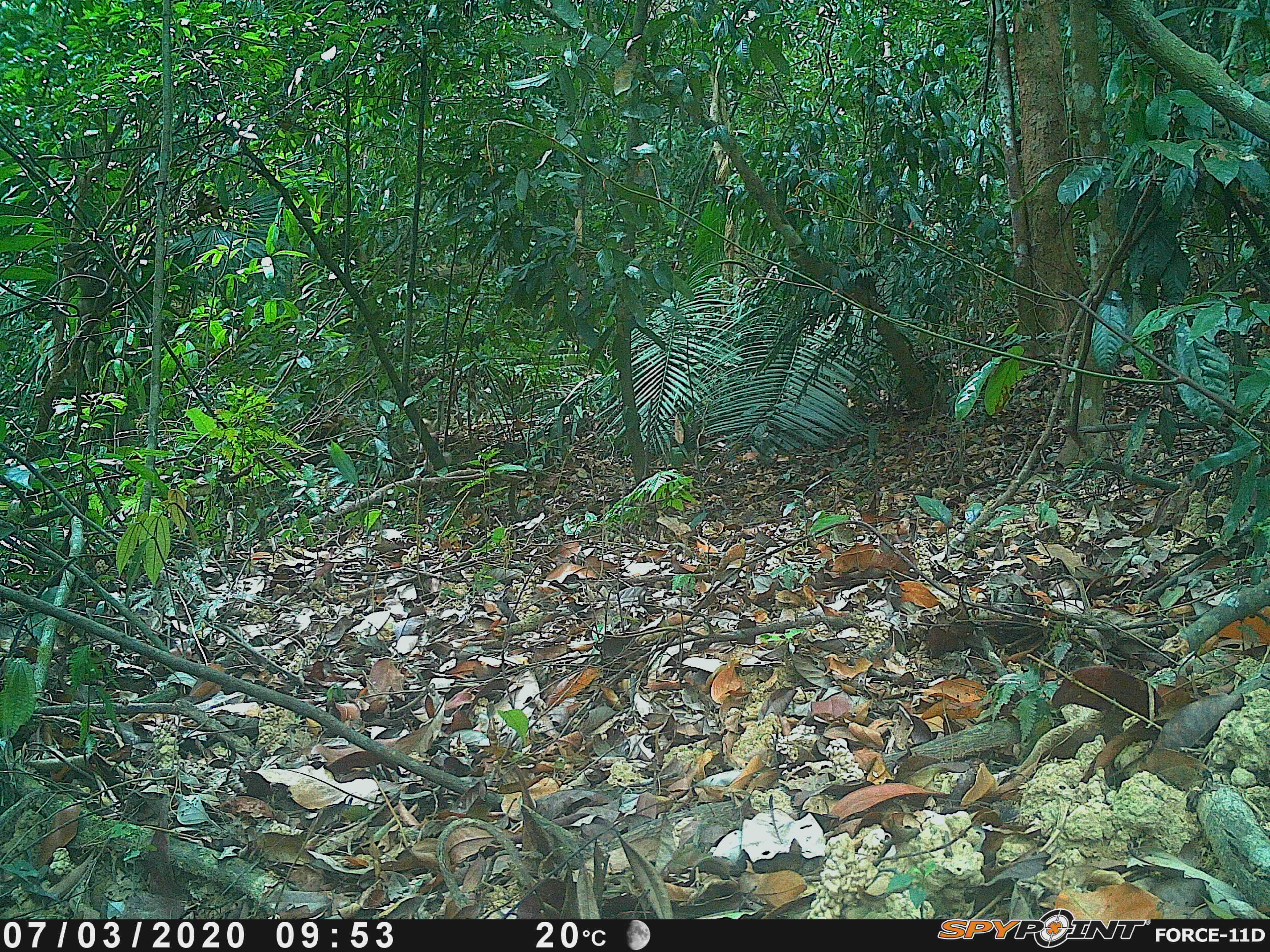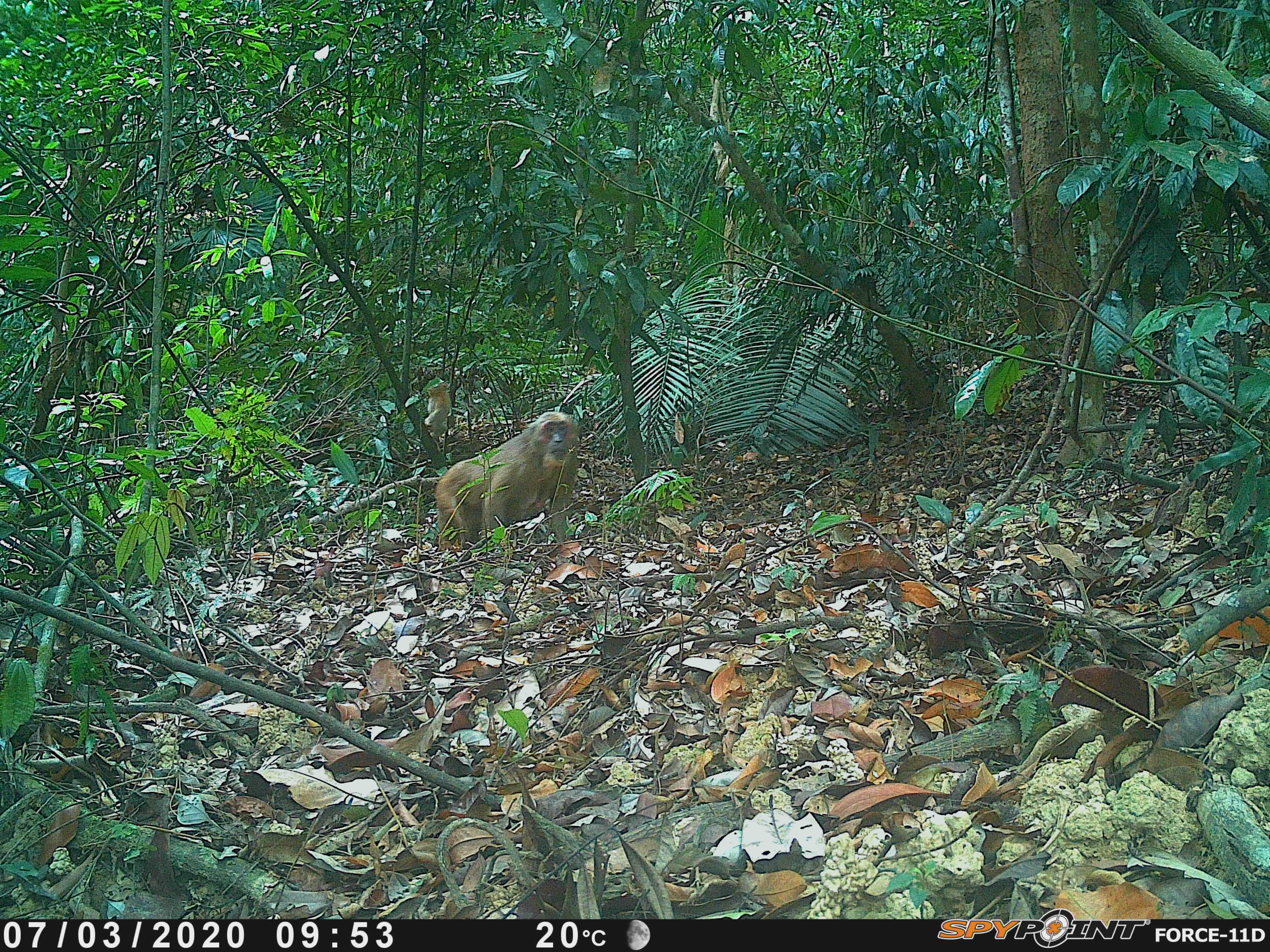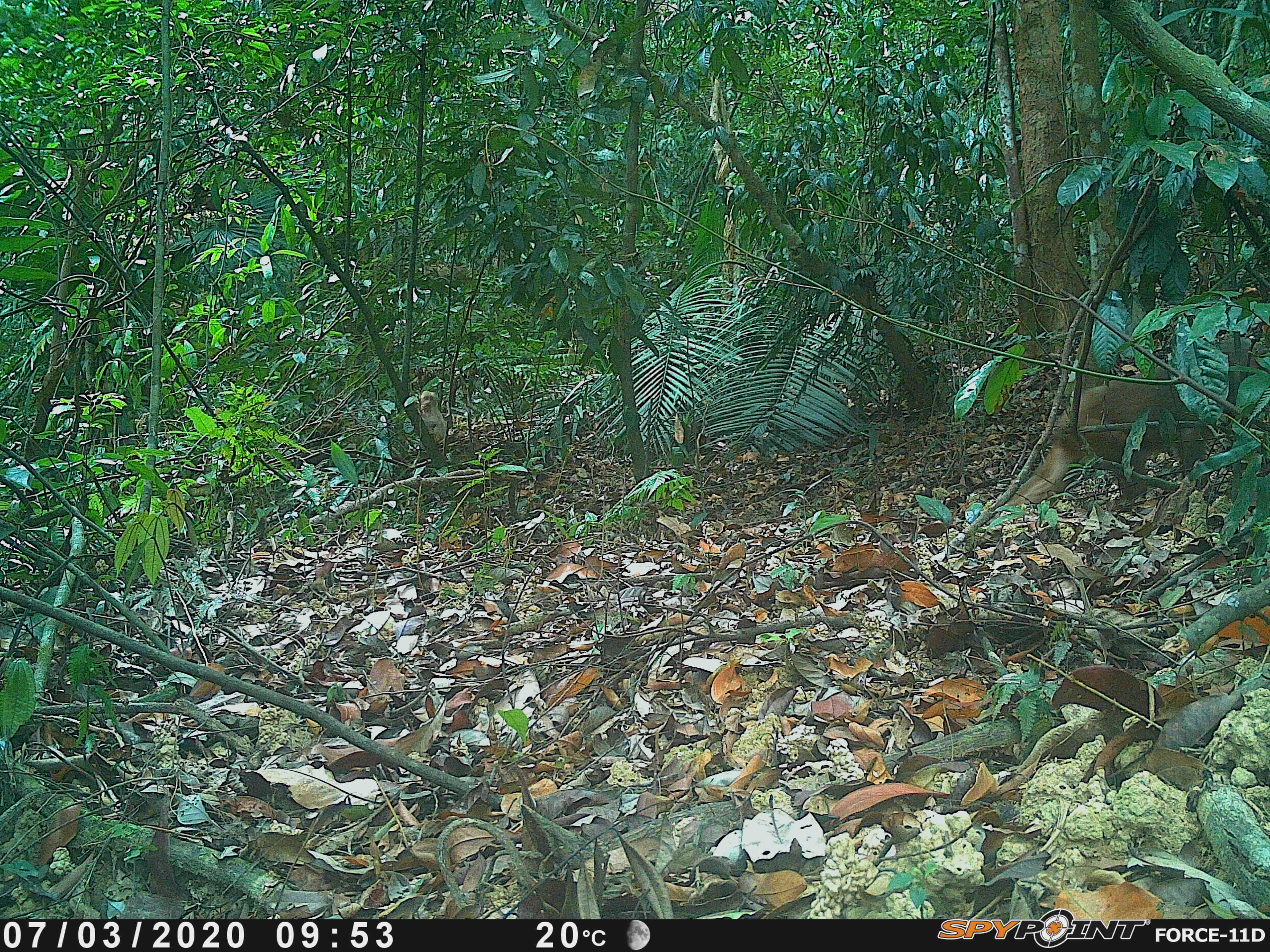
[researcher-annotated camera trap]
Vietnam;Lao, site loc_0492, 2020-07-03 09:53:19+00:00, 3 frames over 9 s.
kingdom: Animalia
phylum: Chordata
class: Mammalia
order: Primates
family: Cercopithecidae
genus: Macaca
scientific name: Macaca arctoides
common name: stump-tailed macaque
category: stump tailed macaque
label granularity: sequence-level